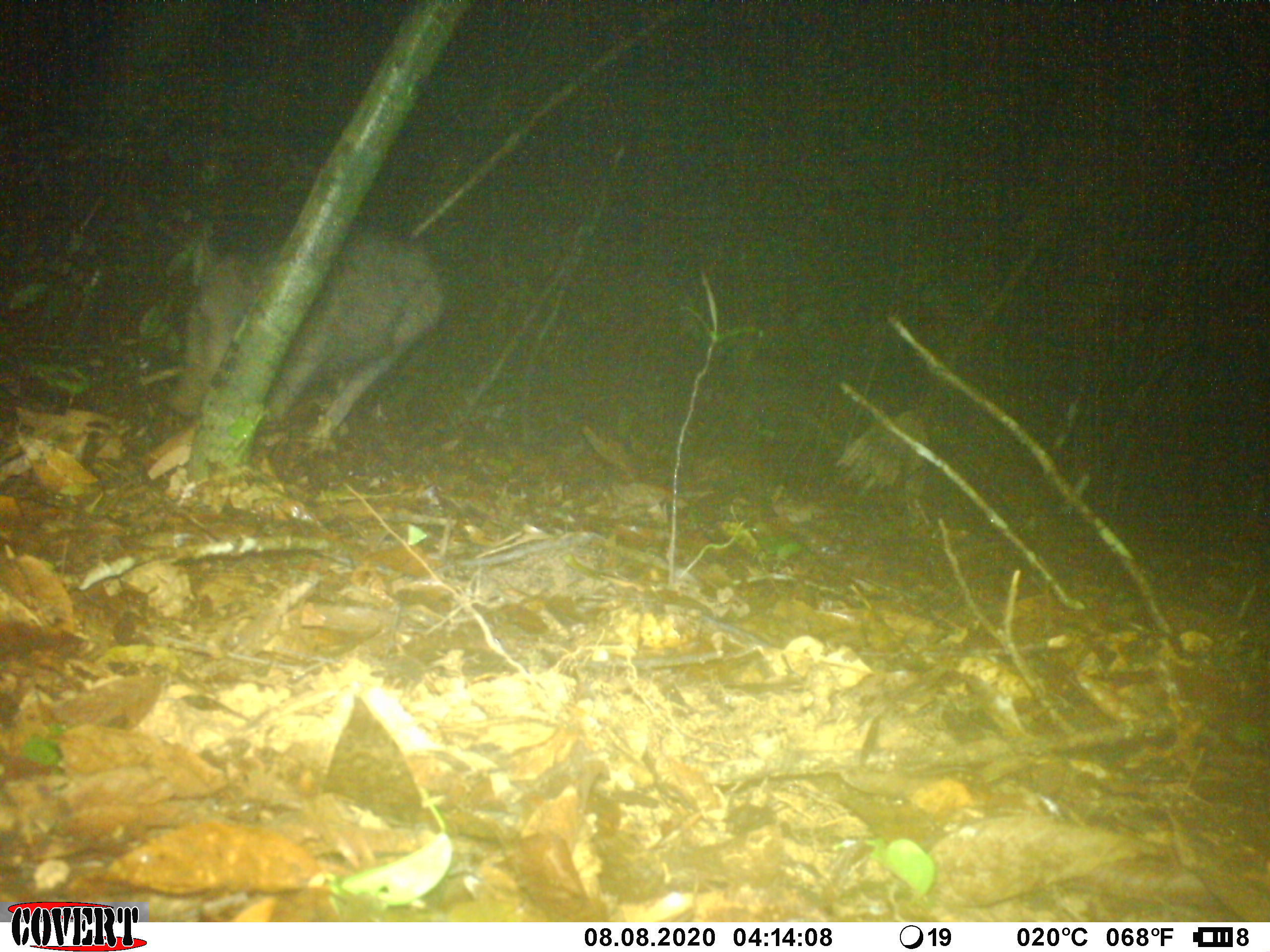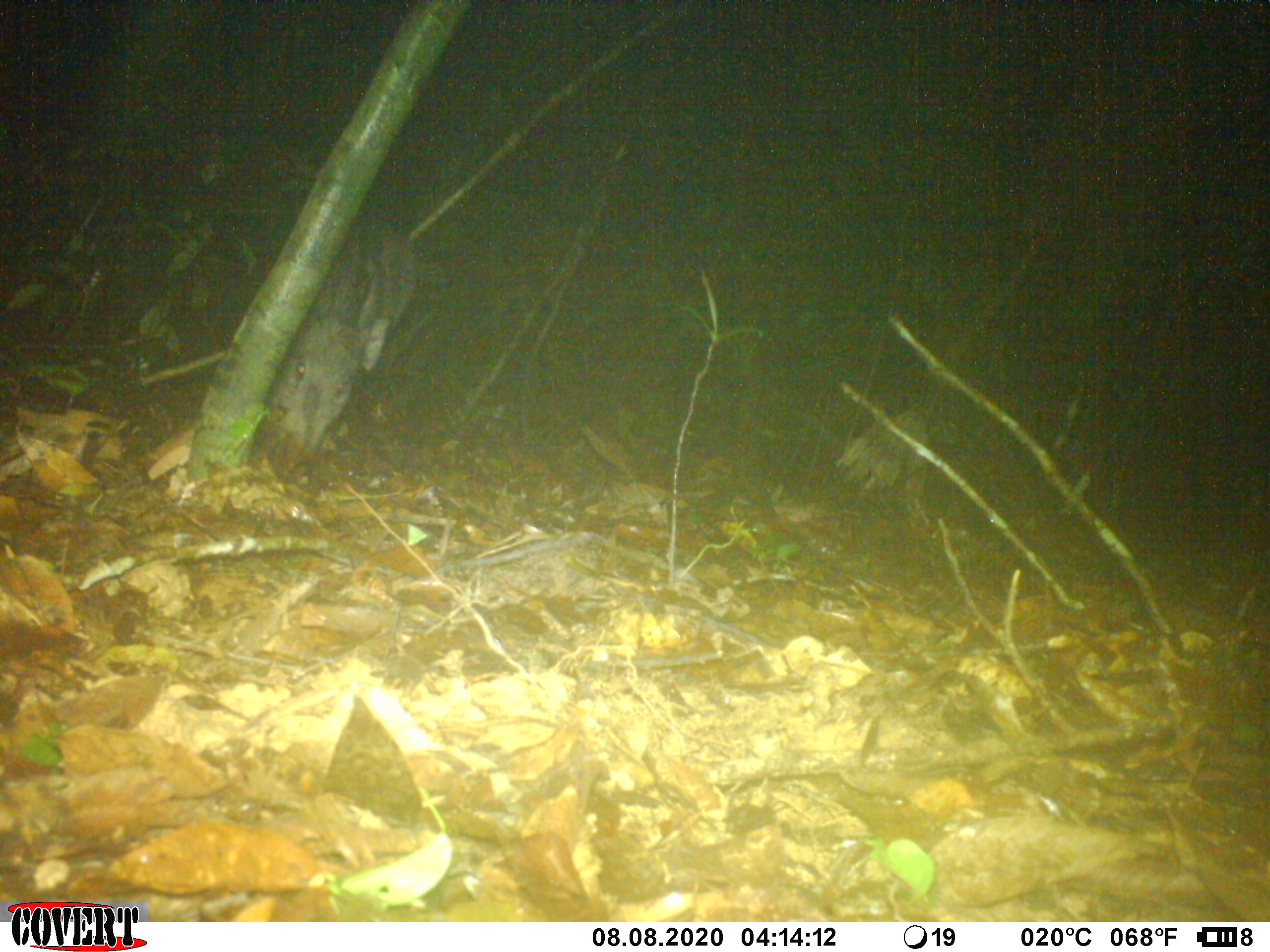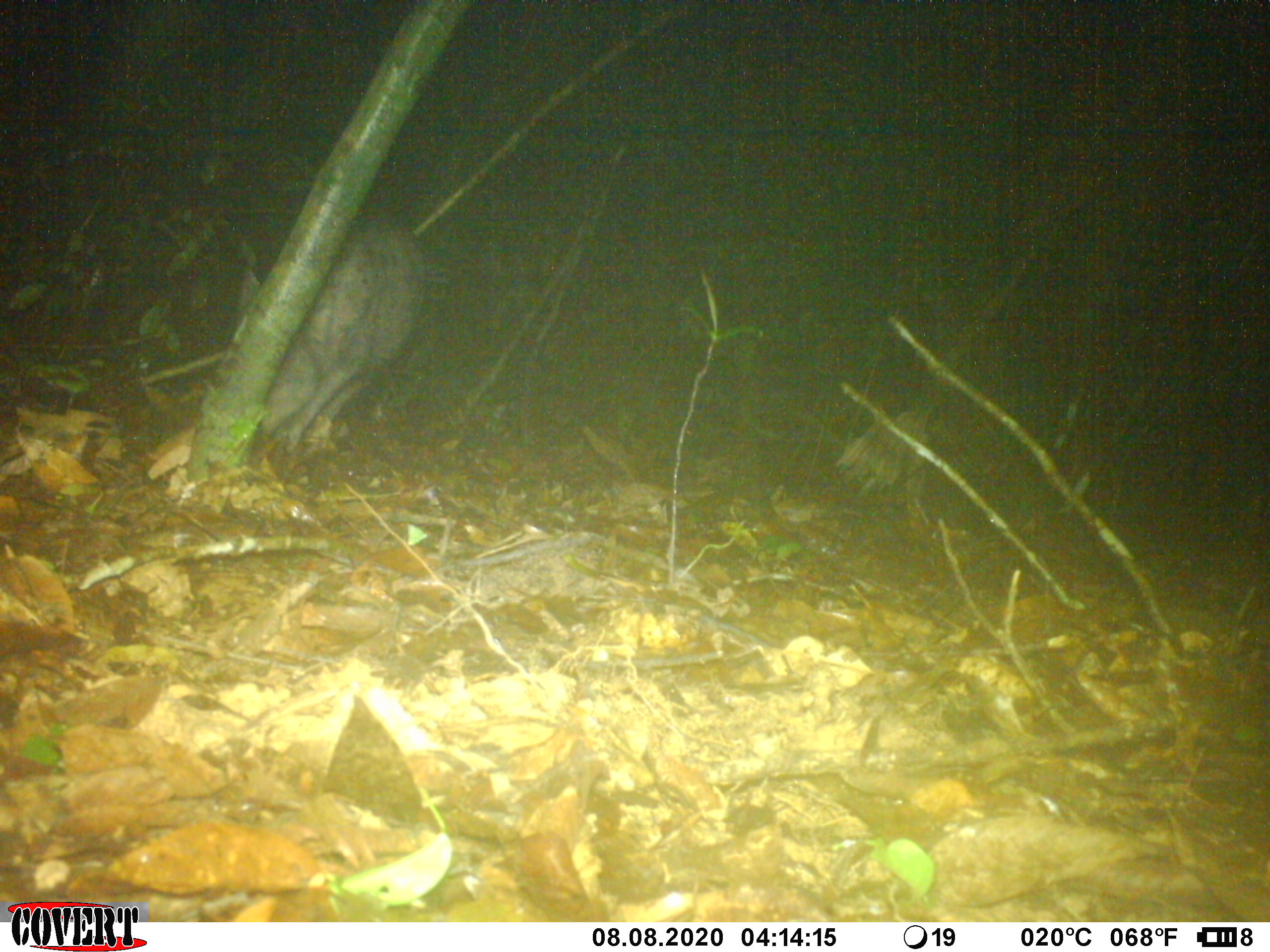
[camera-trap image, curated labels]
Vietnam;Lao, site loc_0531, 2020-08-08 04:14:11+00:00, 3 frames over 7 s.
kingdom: Animalia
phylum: Chordata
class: Mammalia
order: Artiodactyla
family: Suidae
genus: Sus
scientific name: Sus scrofa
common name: eurasian wild pig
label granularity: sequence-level